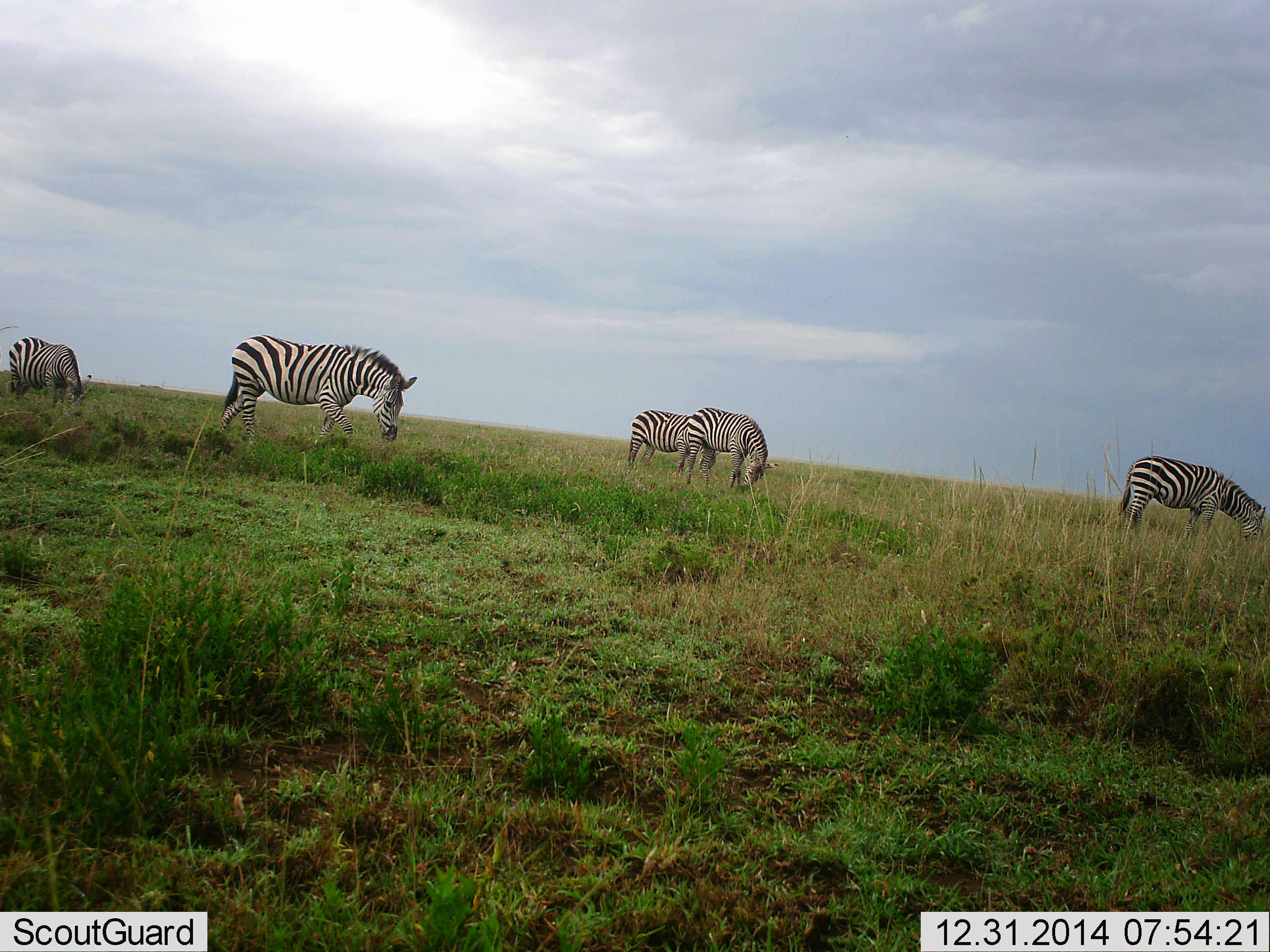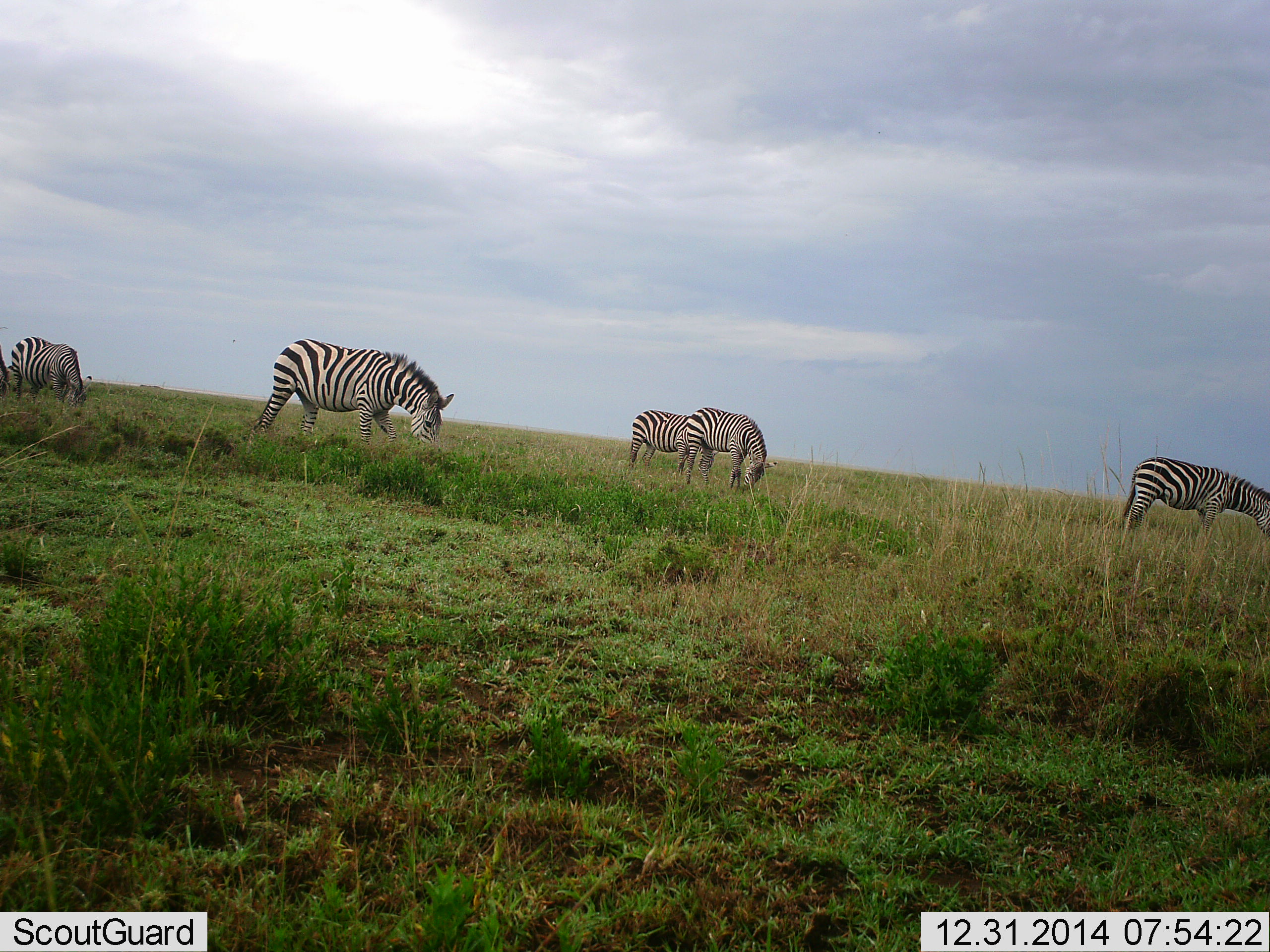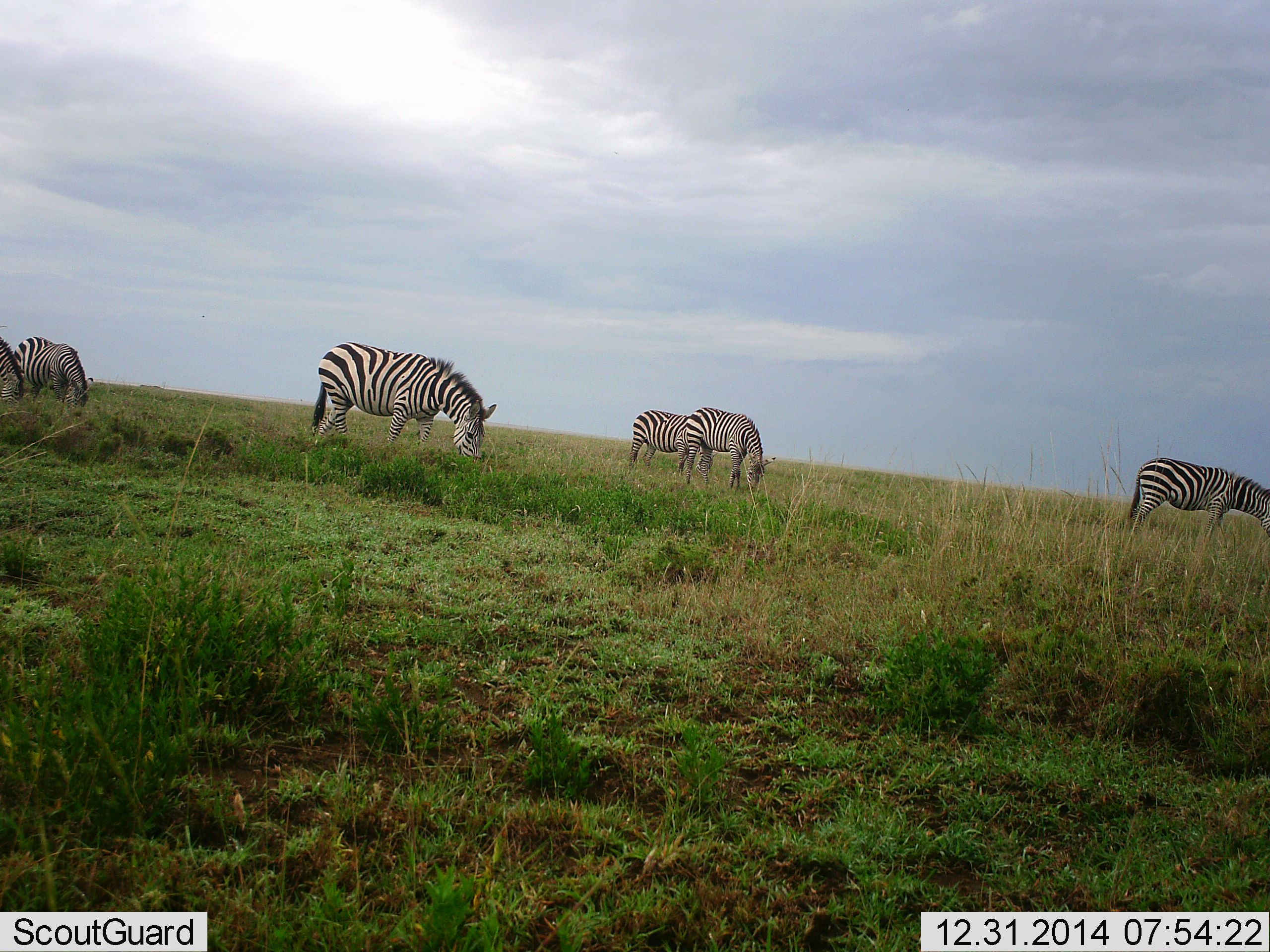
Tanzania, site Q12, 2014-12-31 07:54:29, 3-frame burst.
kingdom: Animalia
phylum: Chordata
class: Mammalia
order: Perissodactyla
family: Equidae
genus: Equus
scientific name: Equus quagga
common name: plains zebra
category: zebra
Zebra (plains zebra) (Equus quagga), count 6. Behavior (volunteer vote fractions): standing 30%, resting 0%, moving 30%, interacting 0%. Young present (vote fraction): 0%. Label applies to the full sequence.